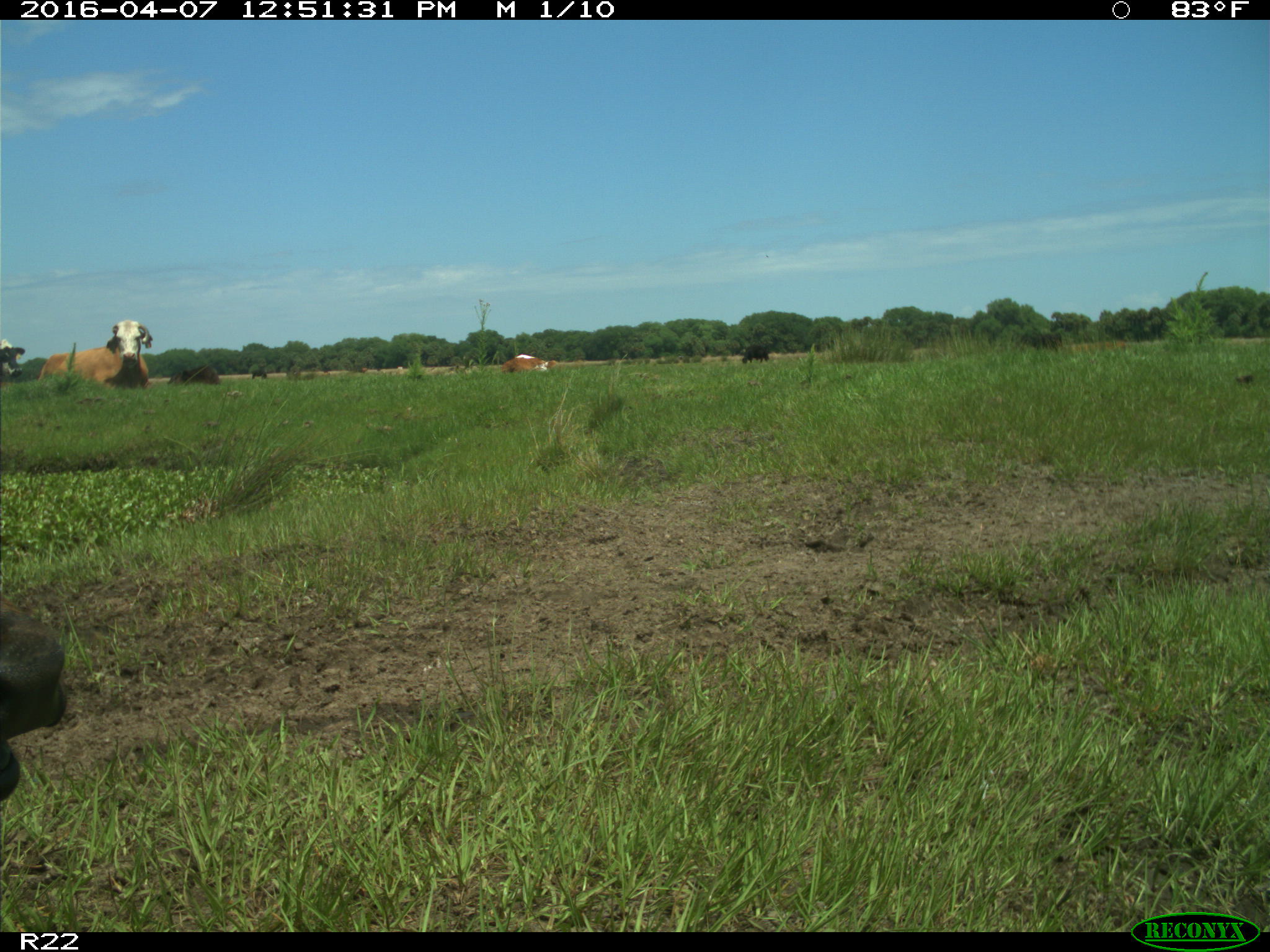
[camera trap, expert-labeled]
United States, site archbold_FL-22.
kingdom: Animalia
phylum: Chordata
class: Mammalia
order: Artiodactyla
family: Bovidae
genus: Bos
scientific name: Bos taurus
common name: domestic cow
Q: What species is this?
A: Bos taurus (domestic cow).